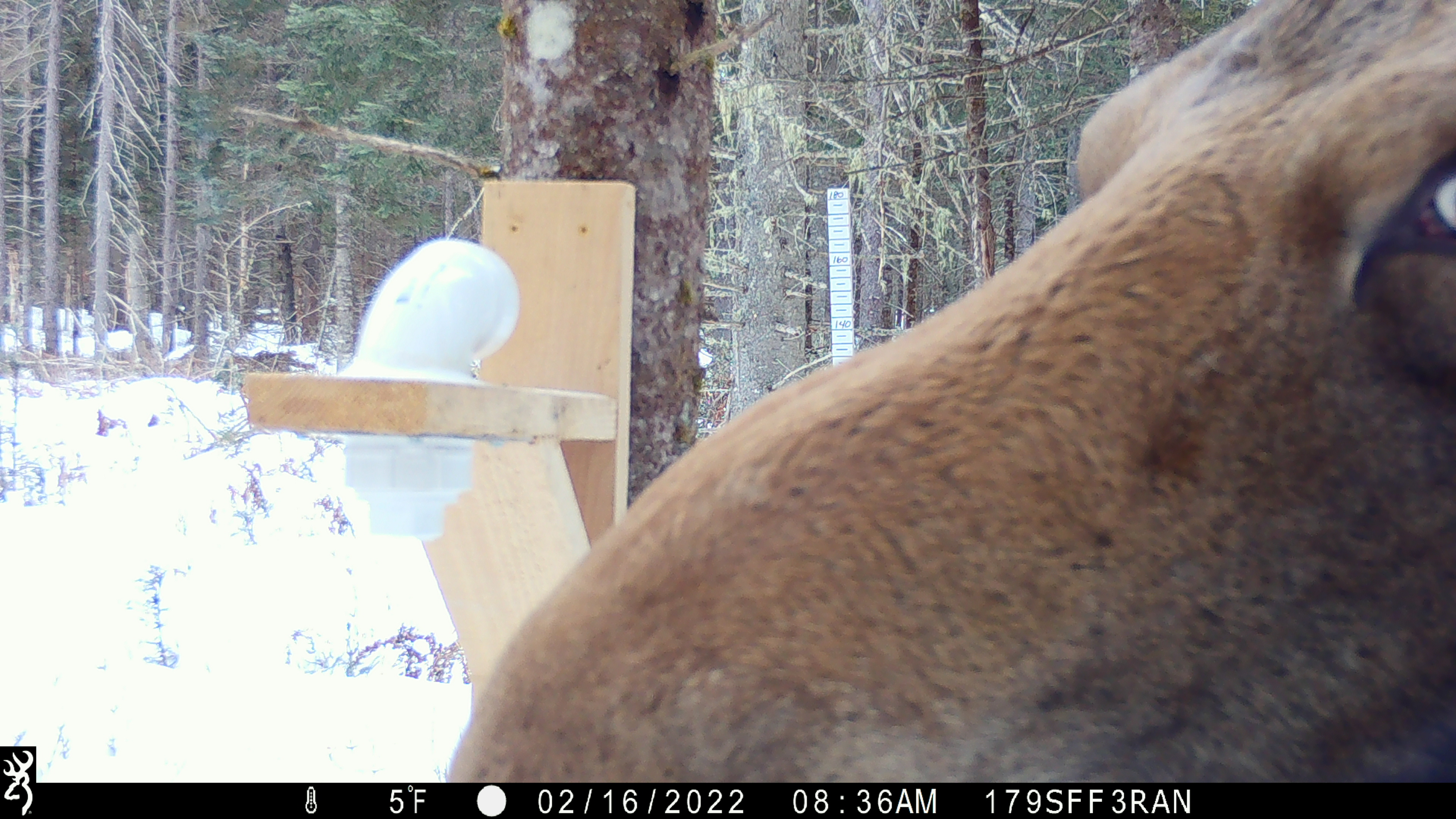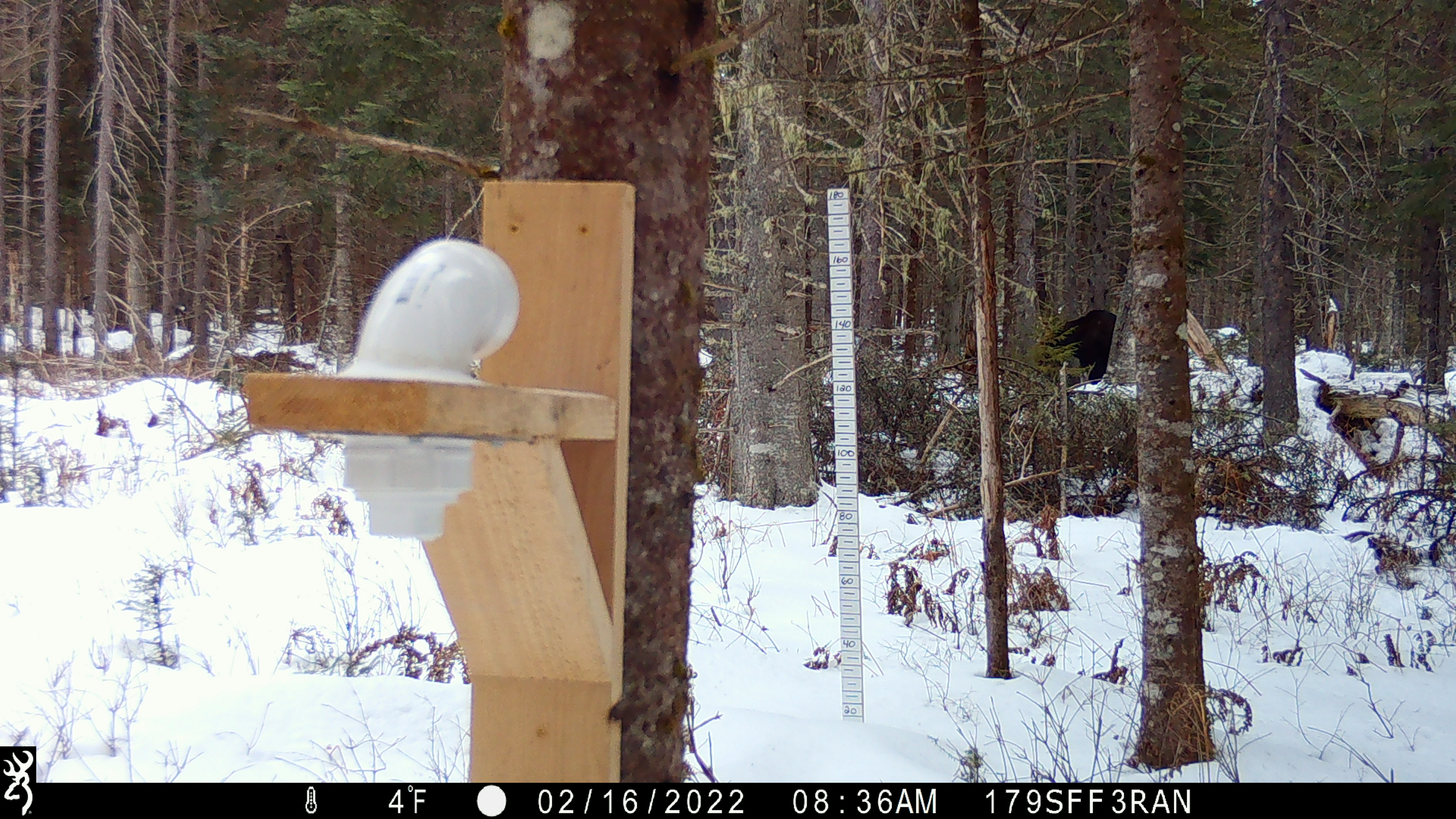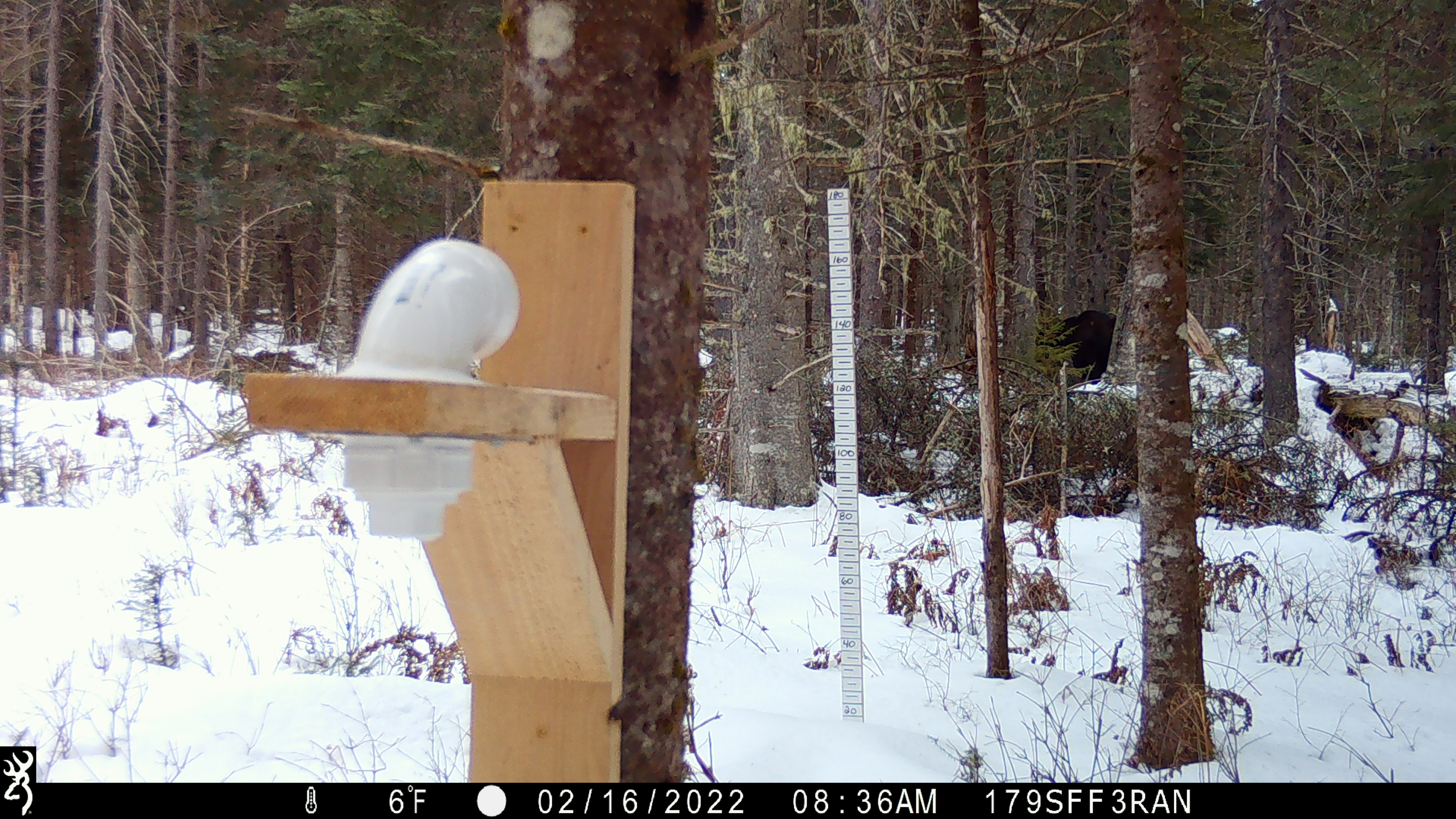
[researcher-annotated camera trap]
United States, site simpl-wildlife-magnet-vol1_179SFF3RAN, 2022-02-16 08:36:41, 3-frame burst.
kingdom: Animalia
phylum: Chordata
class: Mammalia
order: Artiodactyla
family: Cervidae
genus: Alces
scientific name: Alces alces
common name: moose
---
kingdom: Animalia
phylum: Chordata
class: Mammalia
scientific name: Mammalia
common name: mammal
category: mammal sp.